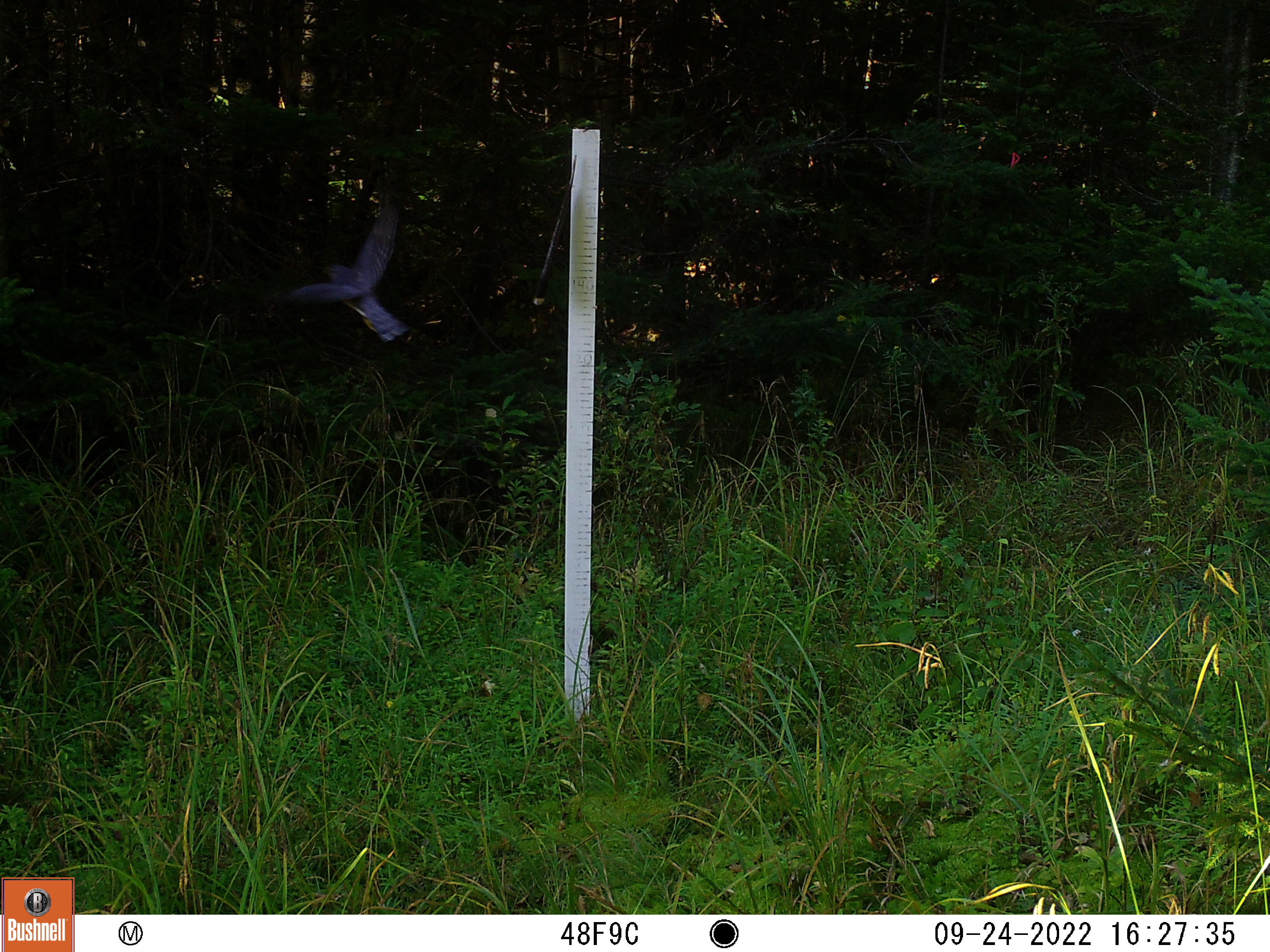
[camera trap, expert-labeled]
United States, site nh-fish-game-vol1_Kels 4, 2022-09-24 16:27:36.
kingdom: Animalia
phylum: Chordata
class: Aves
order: Accipitriformes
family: Accipitridae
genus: Accipiter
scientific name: Accipiter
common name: accipiters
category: accipiter sp.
Accipiter sp. (accipiters) (Accipiter).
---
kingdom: Animalia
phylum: Chordata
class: Aves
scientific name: Aves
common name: bird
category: bird sp.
Bird sp. (bird) (Aves).